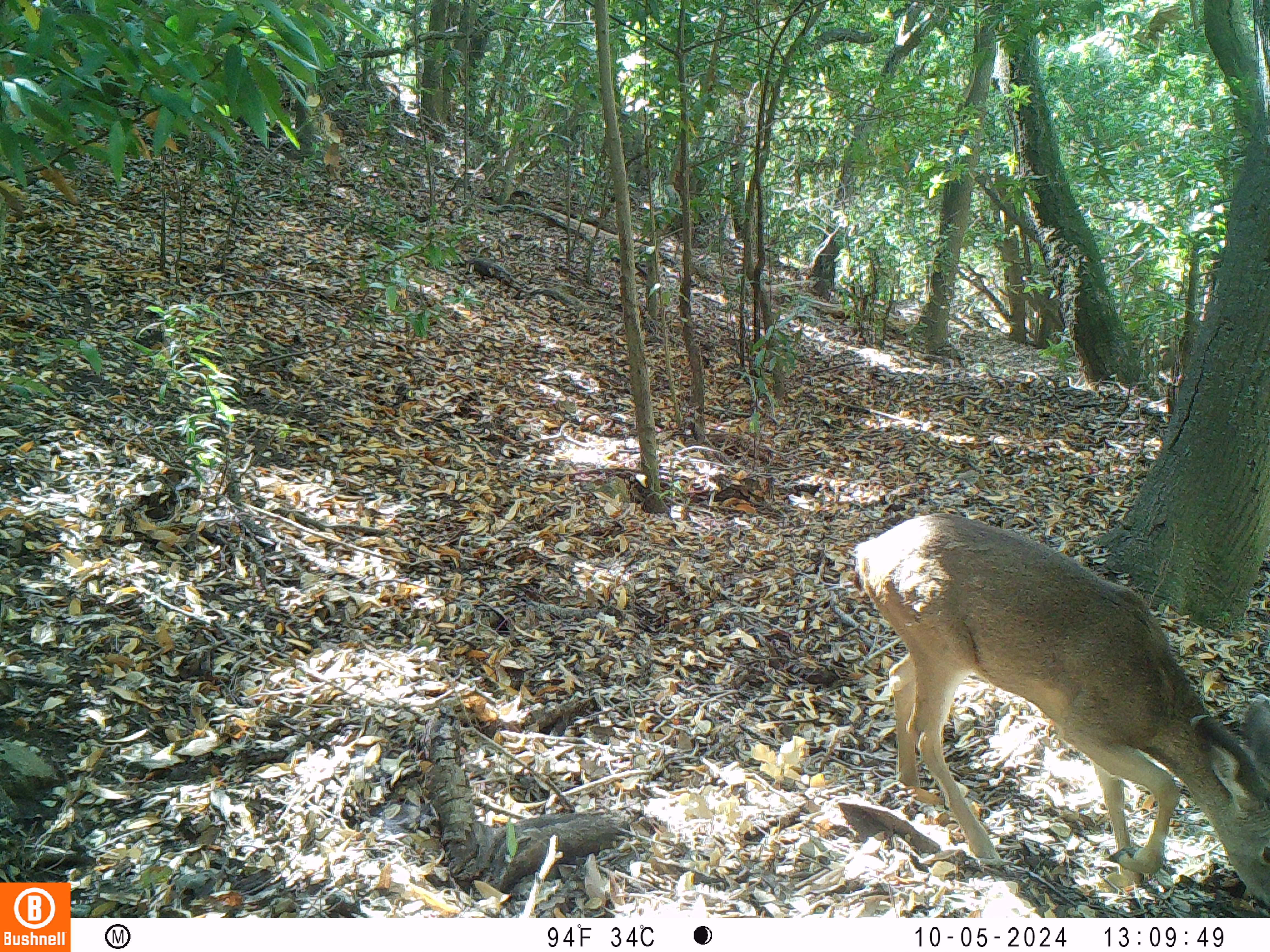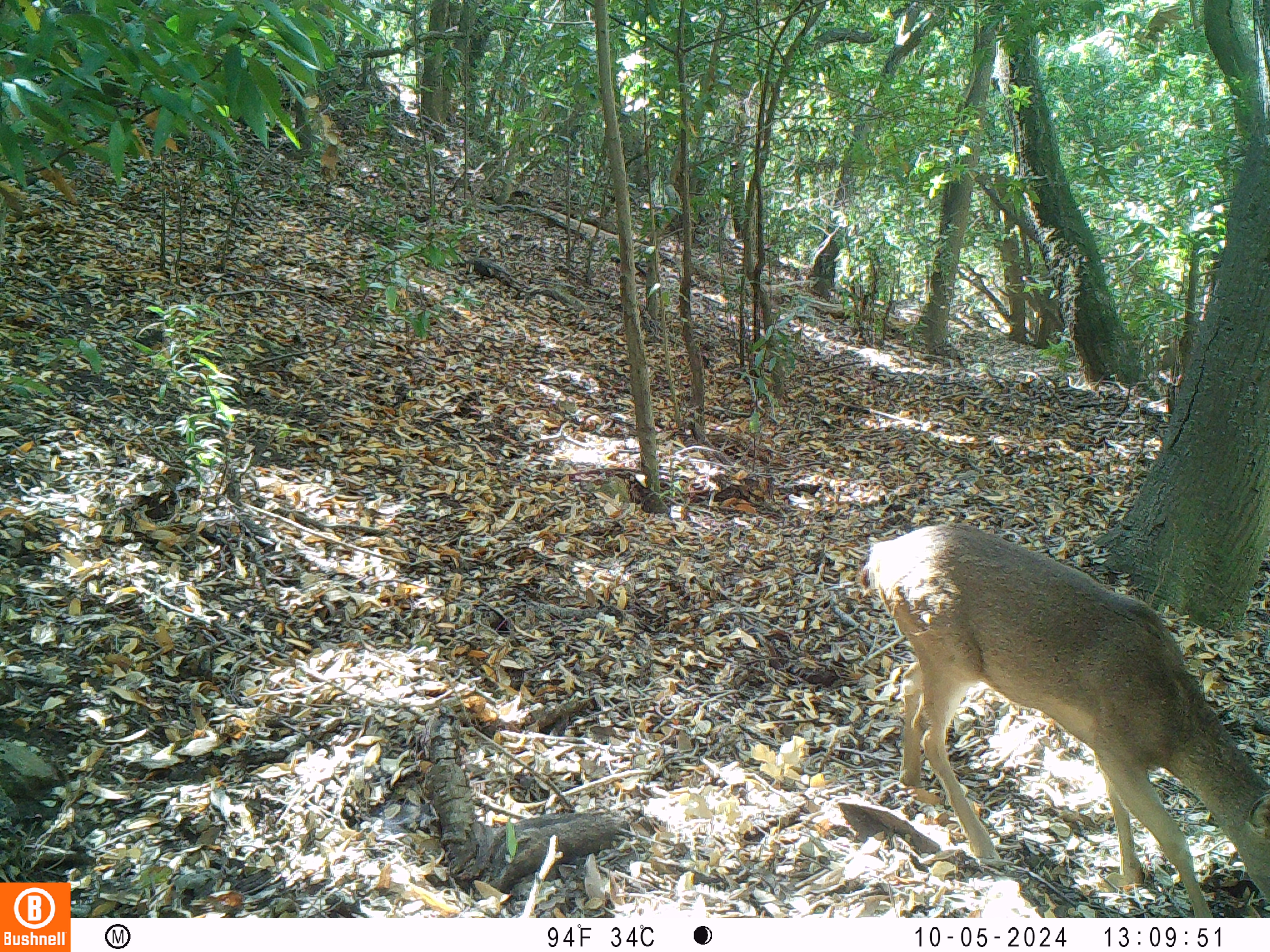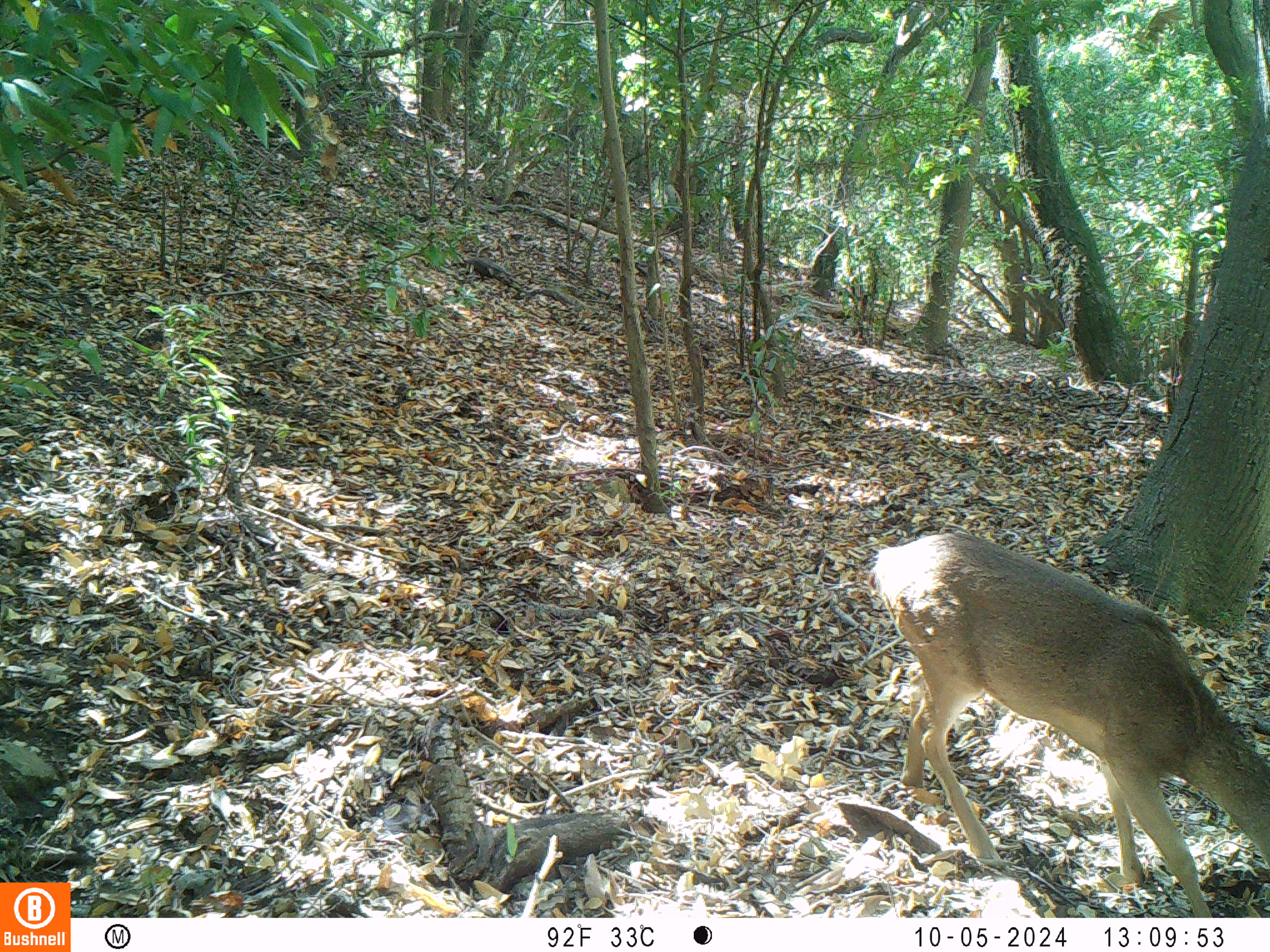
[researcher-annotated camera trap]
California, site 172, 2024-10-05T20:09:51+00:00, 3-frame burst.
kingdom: Animalia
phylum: Chordata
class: Mammalia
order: Artiodactyla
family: Cervidae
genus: Odocoileus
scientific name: Odocoileus hemionus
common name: mule deer